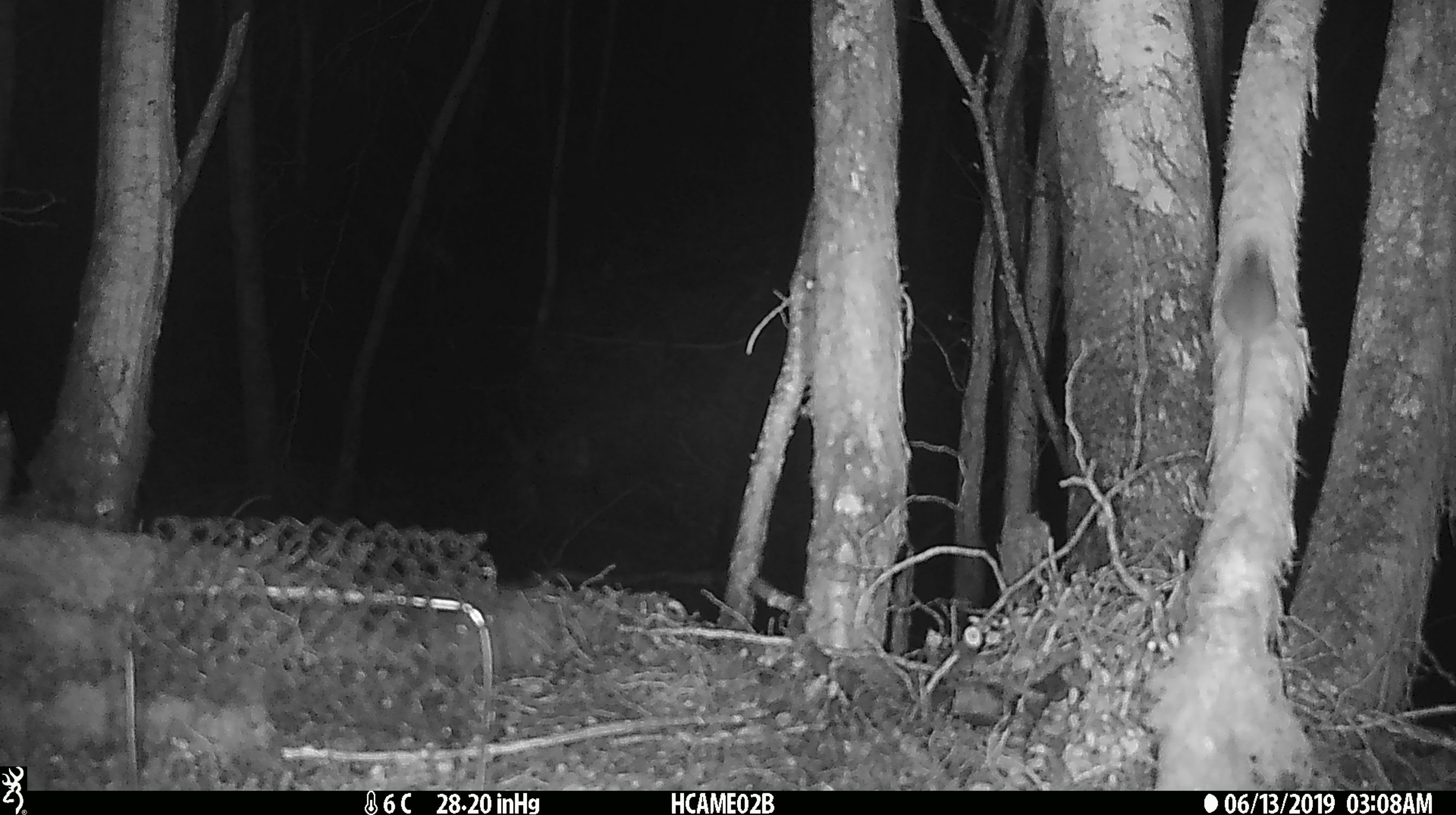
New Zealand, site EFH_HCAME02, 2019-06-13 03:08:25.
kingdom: Animalia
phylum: Chordata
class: Mammalia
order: Rodentia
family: Muridae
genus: Mus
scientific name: Mus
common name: mouse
Mouse (Mus).